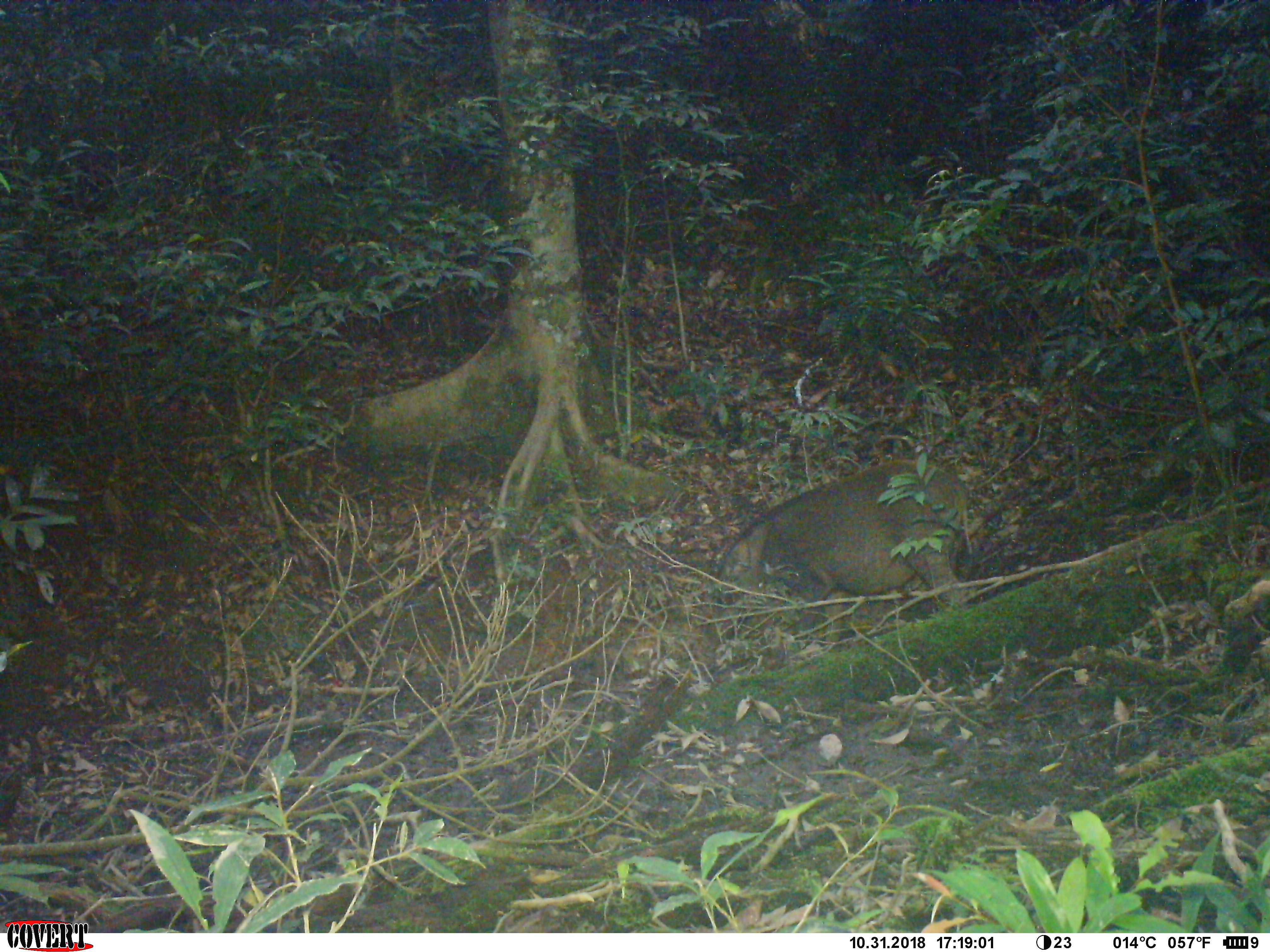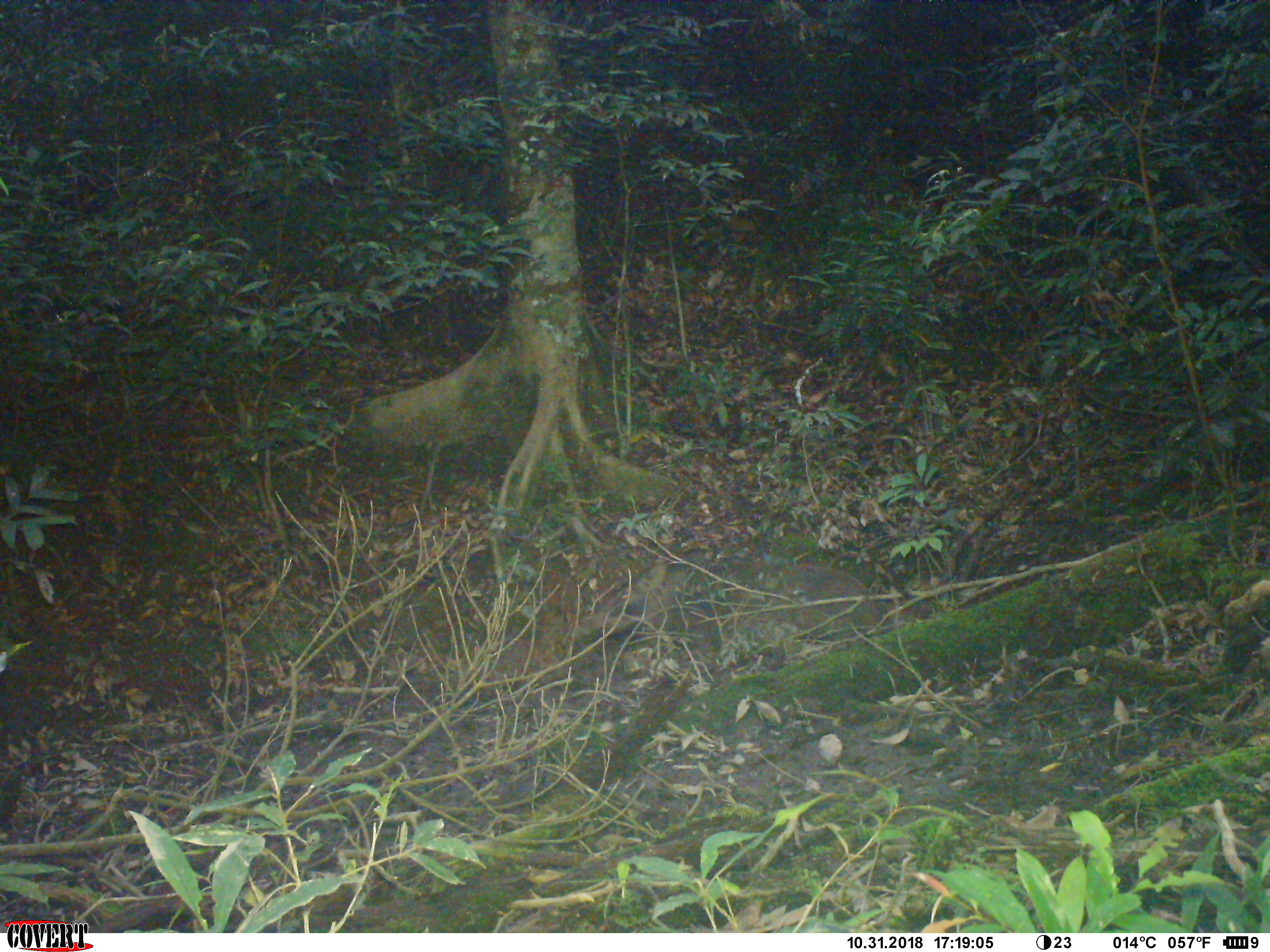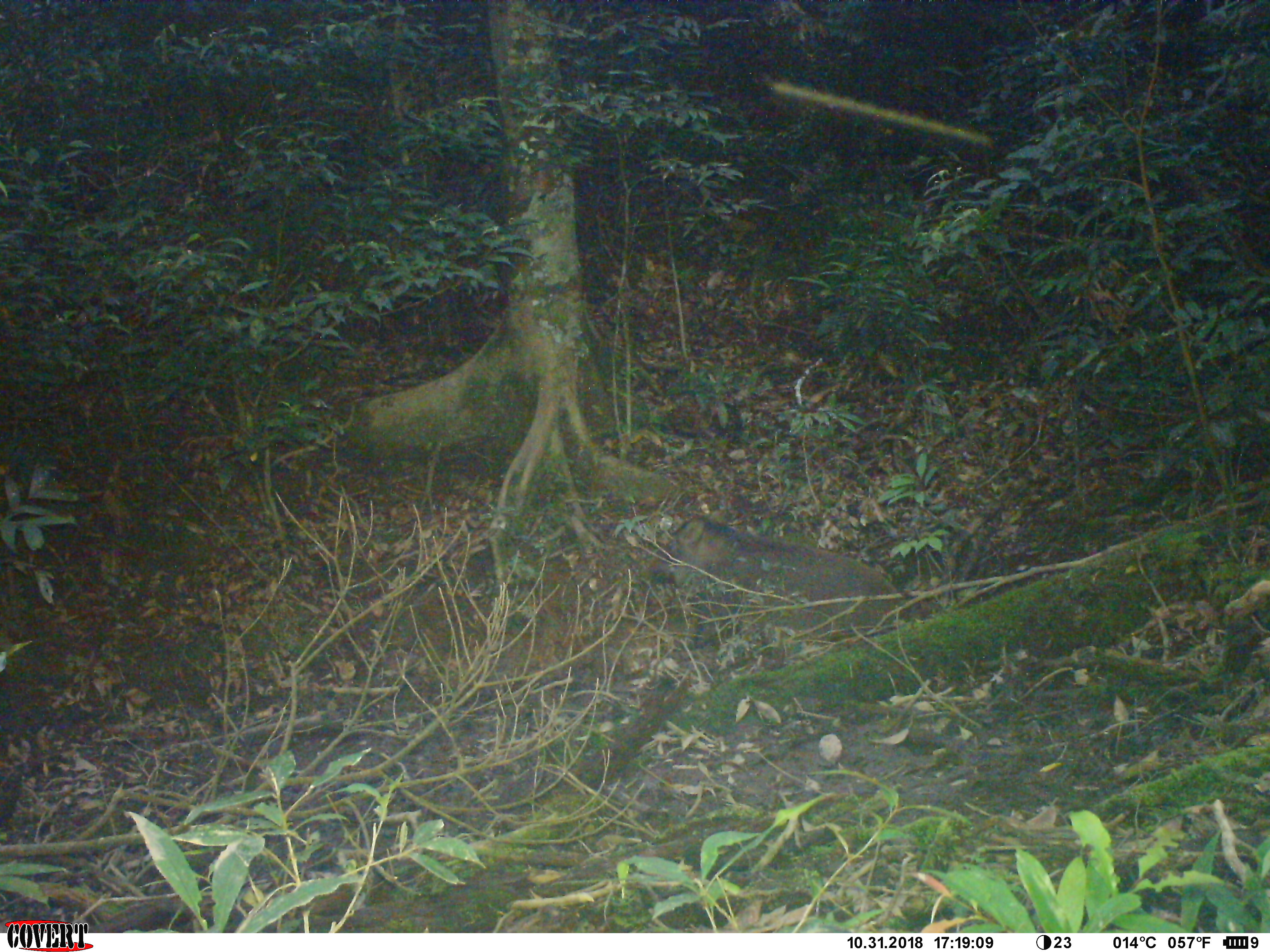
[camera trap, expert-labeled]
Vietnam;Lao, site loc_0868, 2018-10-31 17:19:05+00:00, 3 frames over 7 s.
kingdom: Animalia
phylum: Chordata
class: Mammalia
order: Artiodactyla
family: Suidae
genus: Sus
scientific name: Sus scrofa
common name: eurasian wild pig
Eurasian wild pig (Sus scrofa). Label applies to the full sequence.